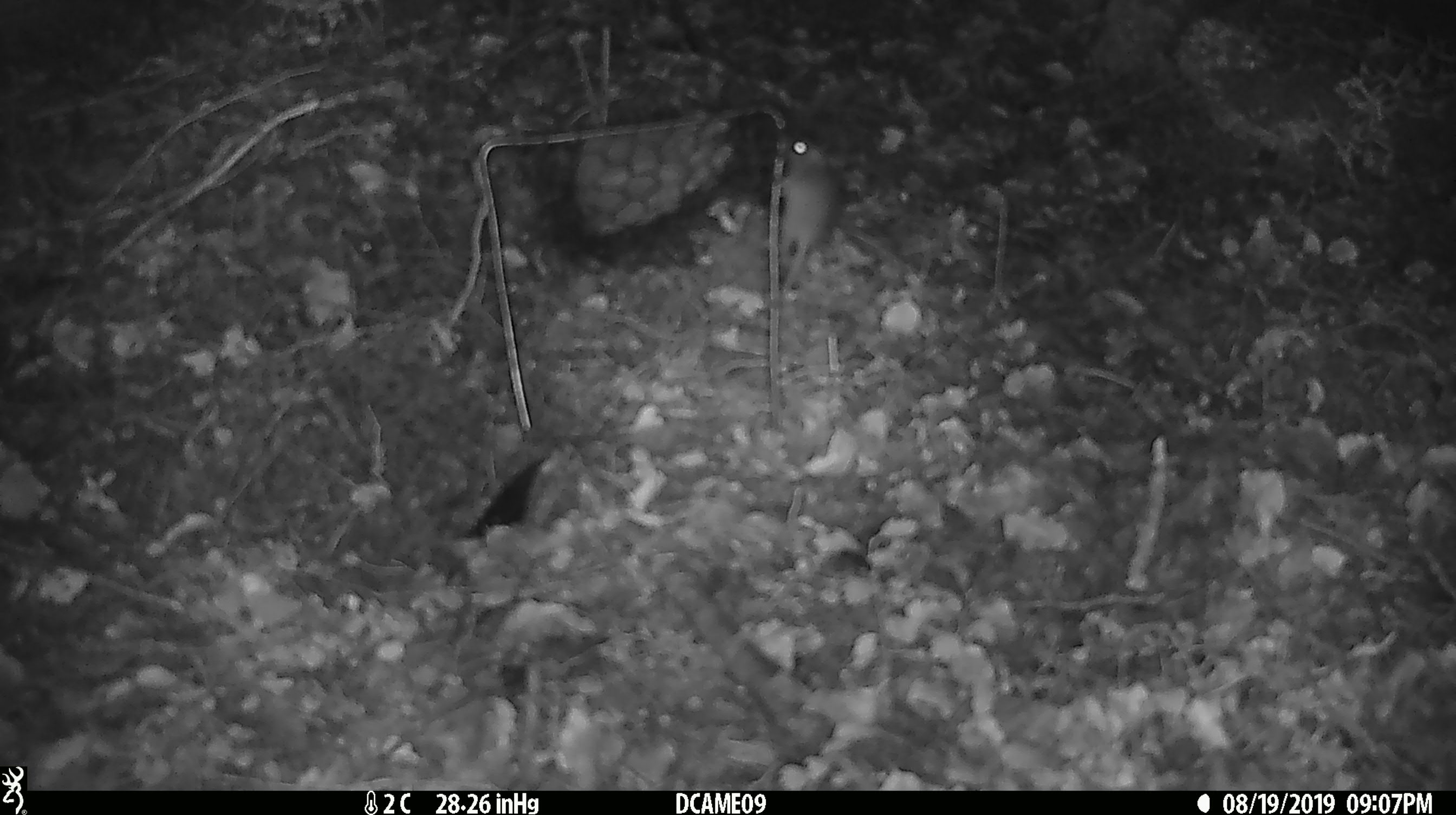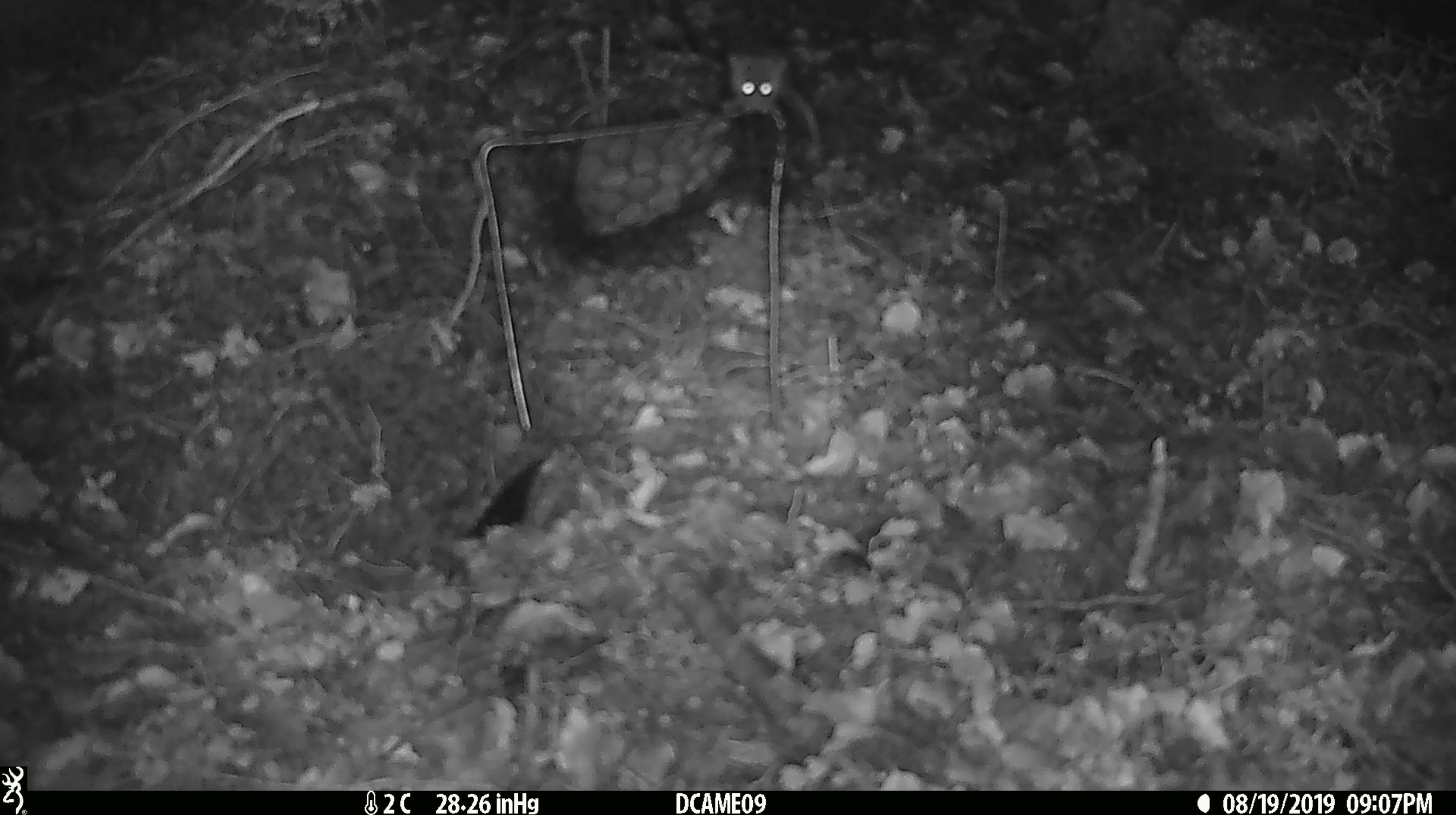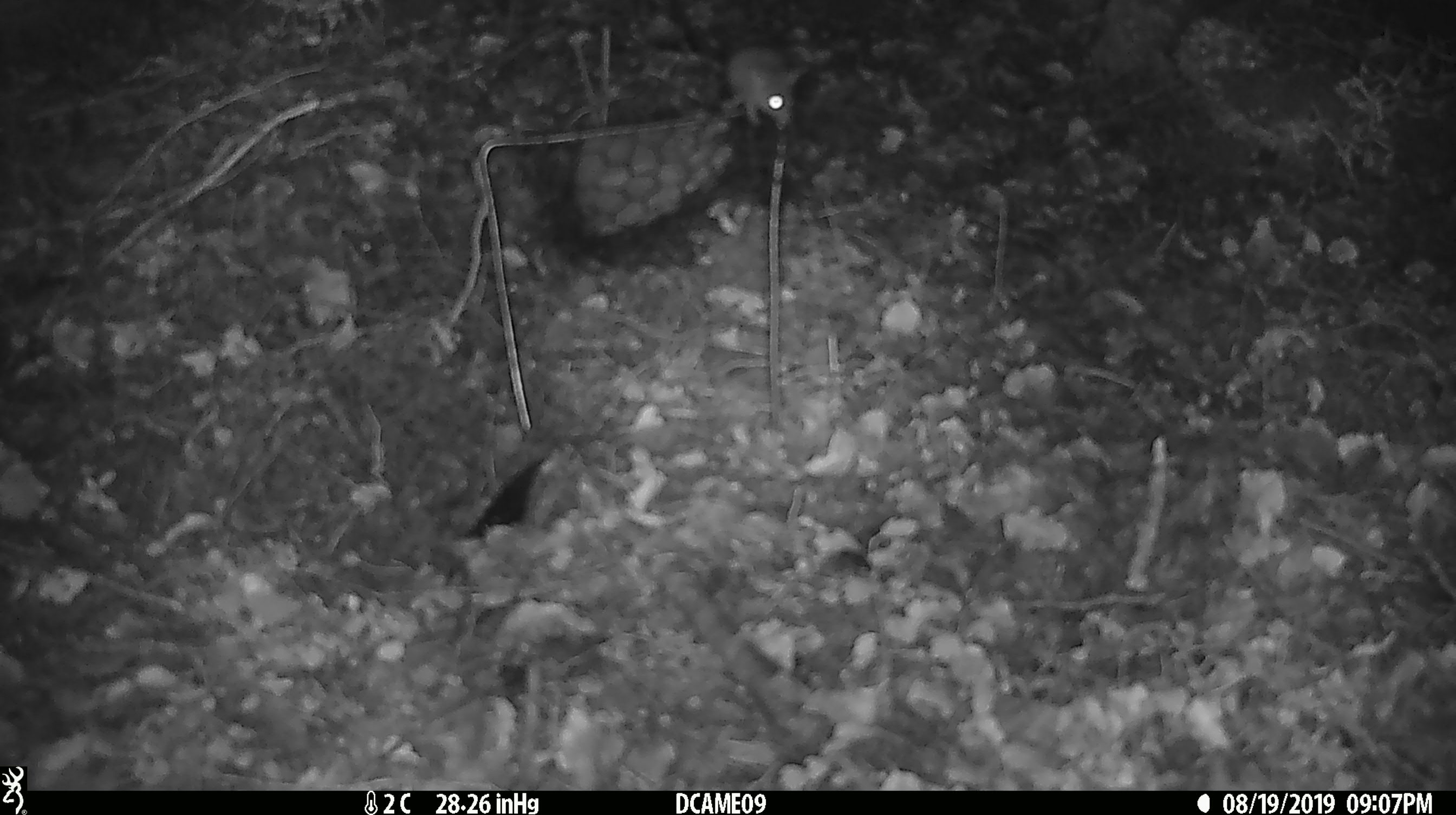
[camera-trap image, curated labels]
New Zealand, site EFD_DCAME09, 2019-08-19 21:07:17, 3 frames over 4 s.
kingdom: Animalia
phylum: Chordata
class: Mammalia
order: Rodentia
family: Muridae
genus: Mus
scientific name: Mus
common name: mouse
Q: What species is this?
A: Mouse (Mus).